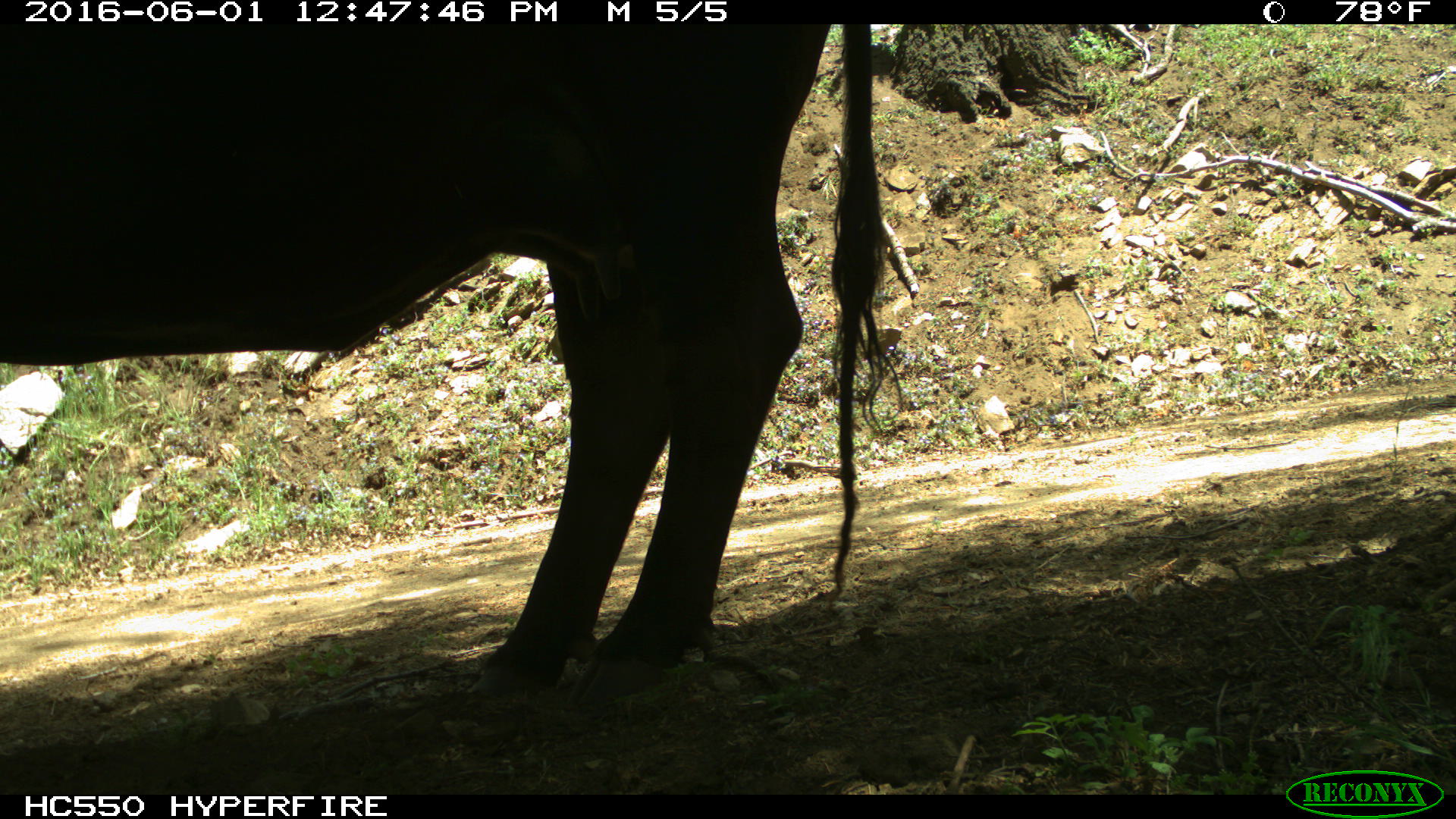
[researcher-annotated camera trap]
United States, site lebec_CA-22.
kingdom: Animalia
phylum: Chordata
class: Mammalia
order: Artiodactyla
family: Bovidae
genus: Bos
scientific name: Bos taurus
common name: domestic cow